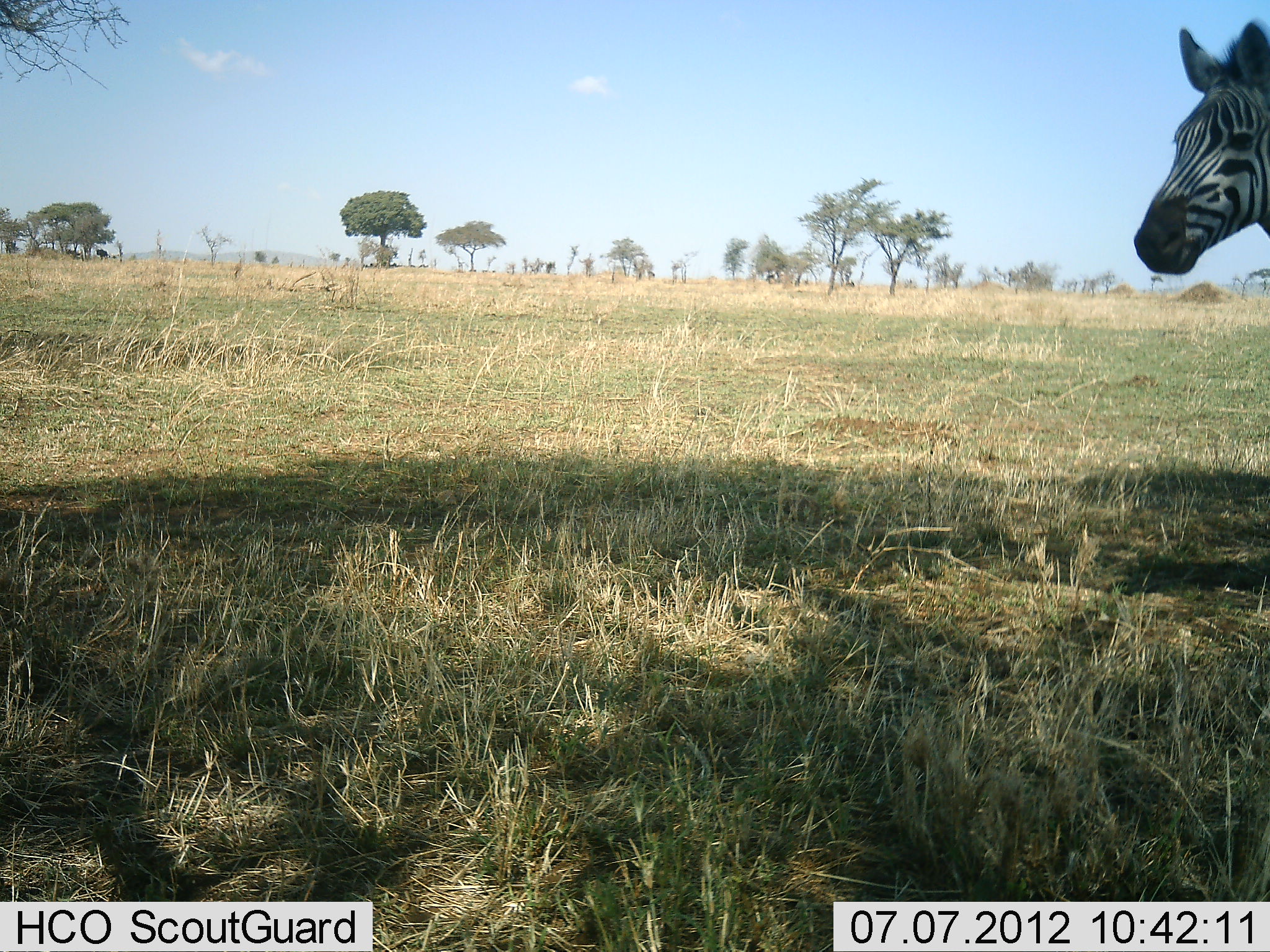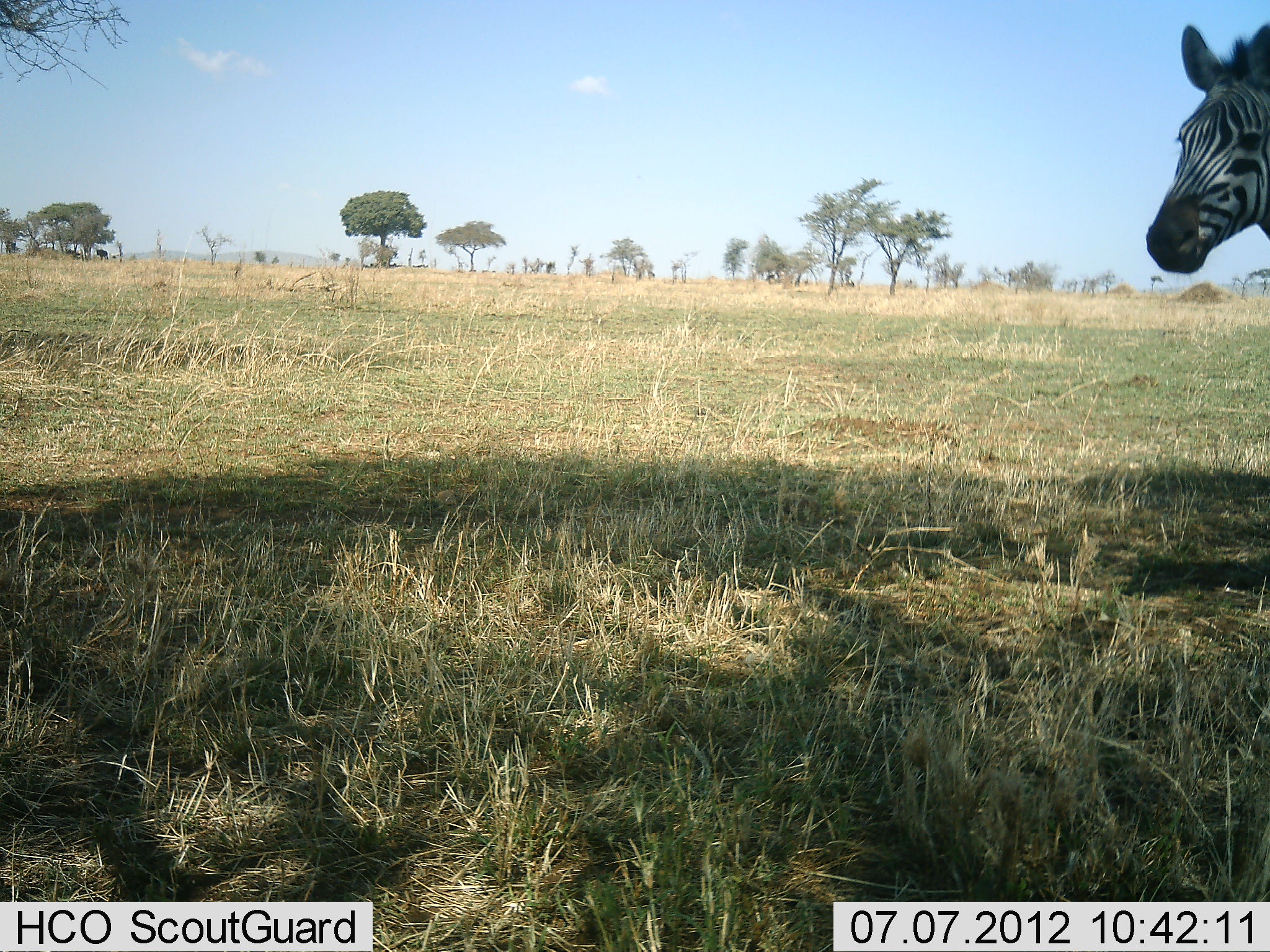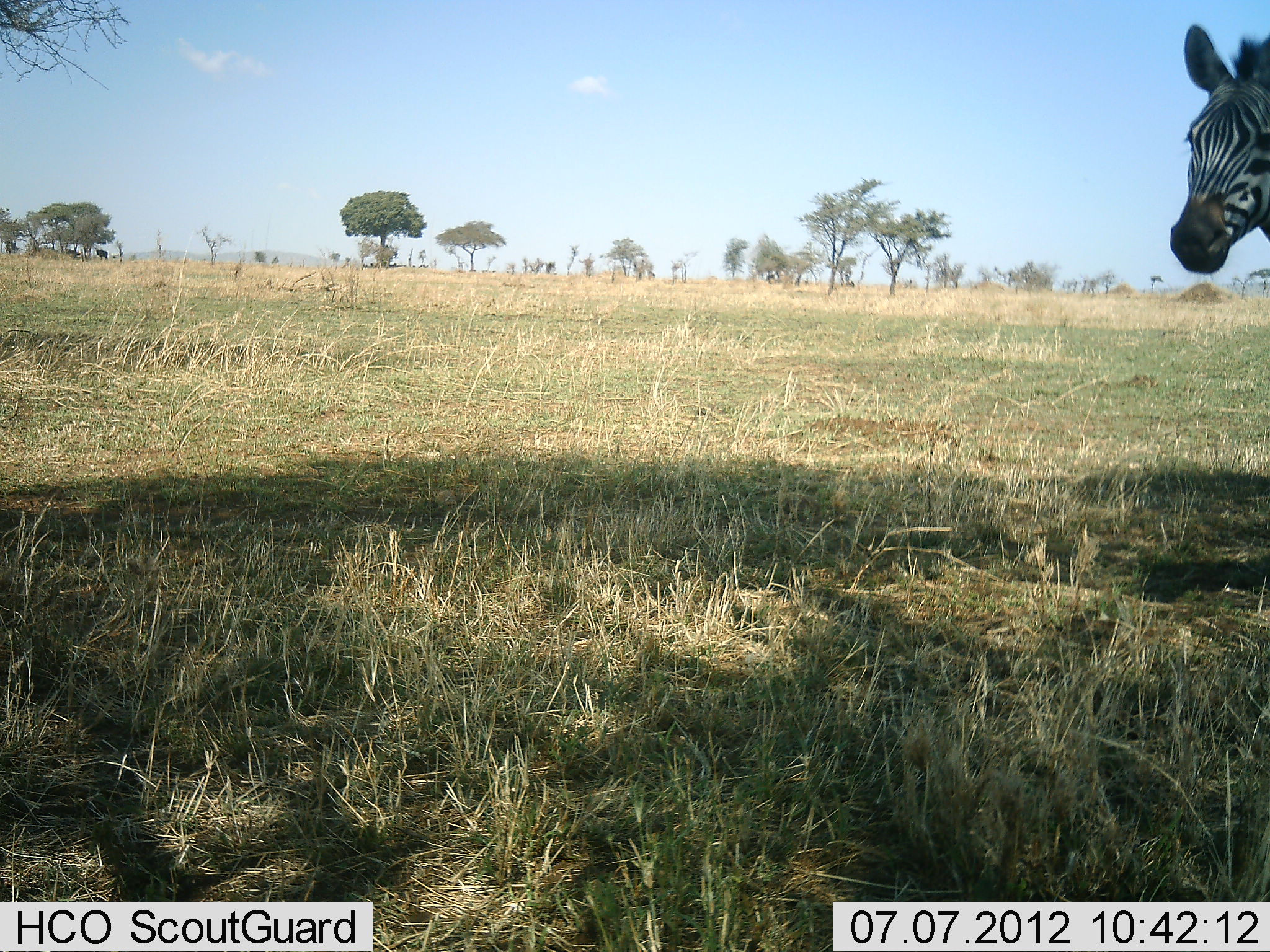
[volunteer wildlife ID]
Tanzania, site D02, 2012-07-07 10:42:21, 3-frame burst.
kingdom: Animalia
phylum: Chordata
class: Mammalia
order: Perissodactyla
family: Equidae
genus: Equus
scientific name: Equus quagga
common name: plains zebra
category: zebra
Zebra (plains zebra) (Equus quagga), count 1. Behavior (volunteer vote fractions): standing 80%, resting 10%, moving 10%, interacting 0%. Young present (vote fraction): 0%. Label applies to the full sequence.